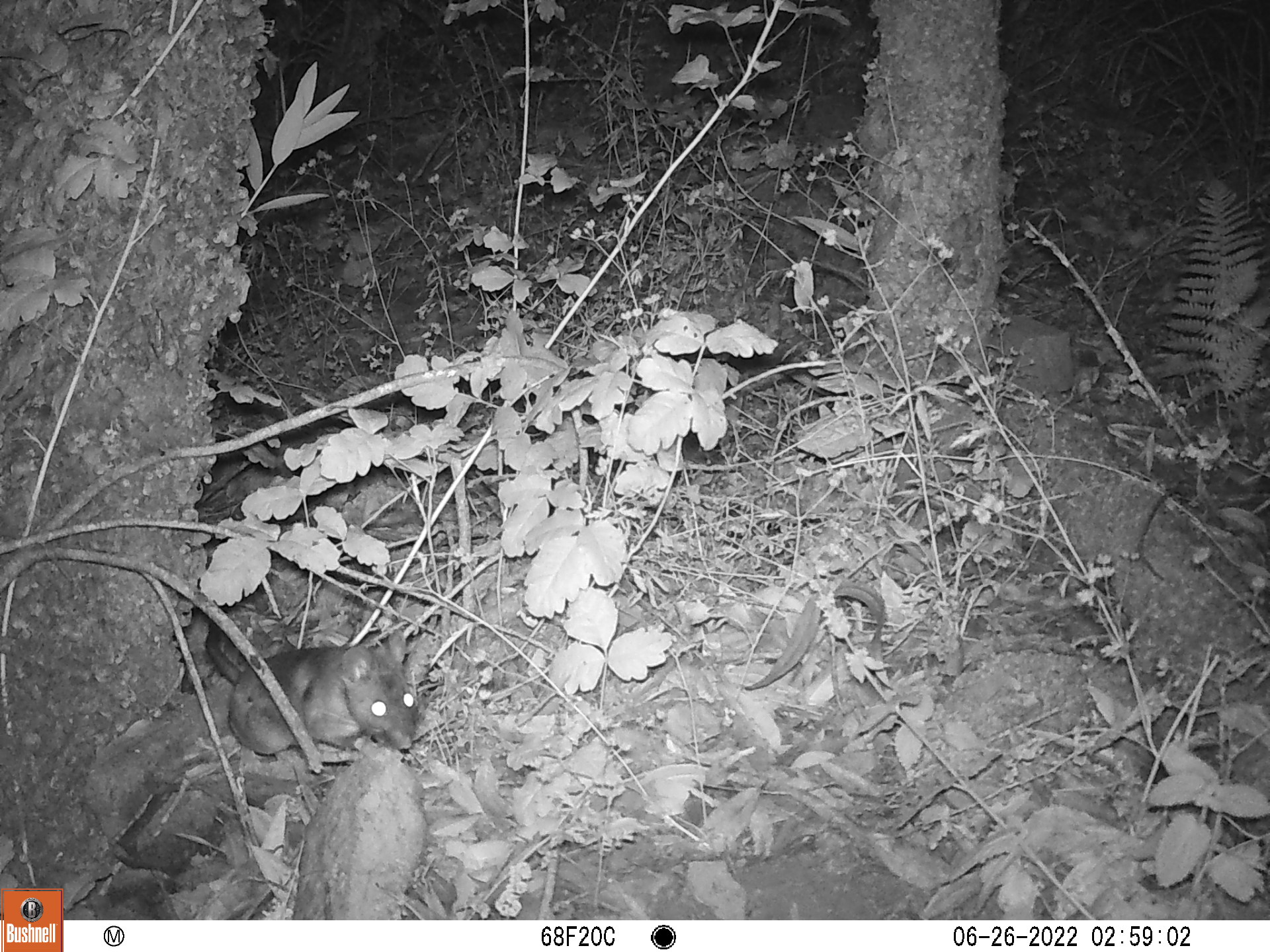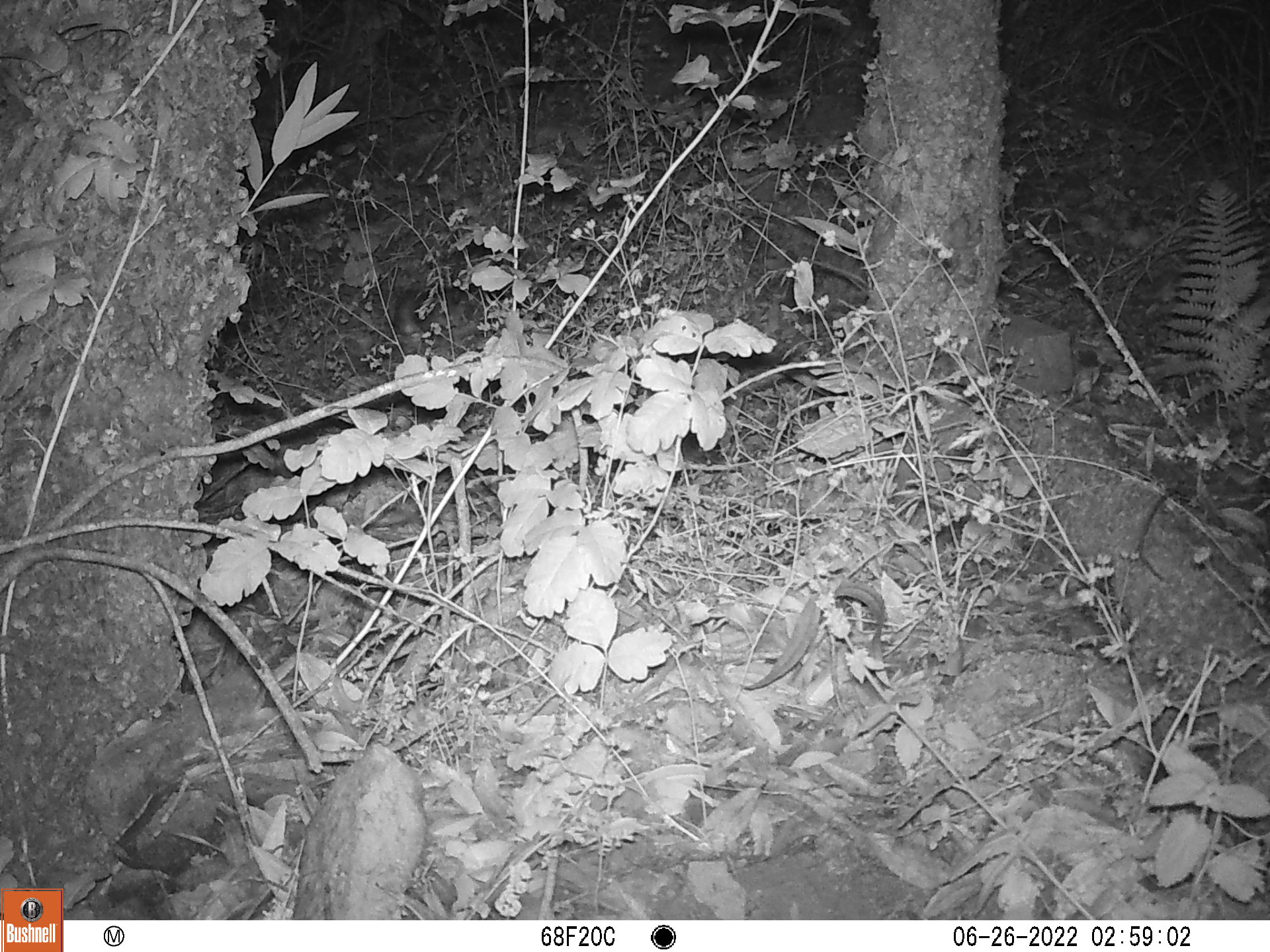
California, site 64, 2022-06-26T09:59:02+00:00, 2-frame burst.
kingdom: Animalia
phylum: Chordata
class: Mammalia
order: Rodentia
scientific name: Rodentia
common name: mouse or rat